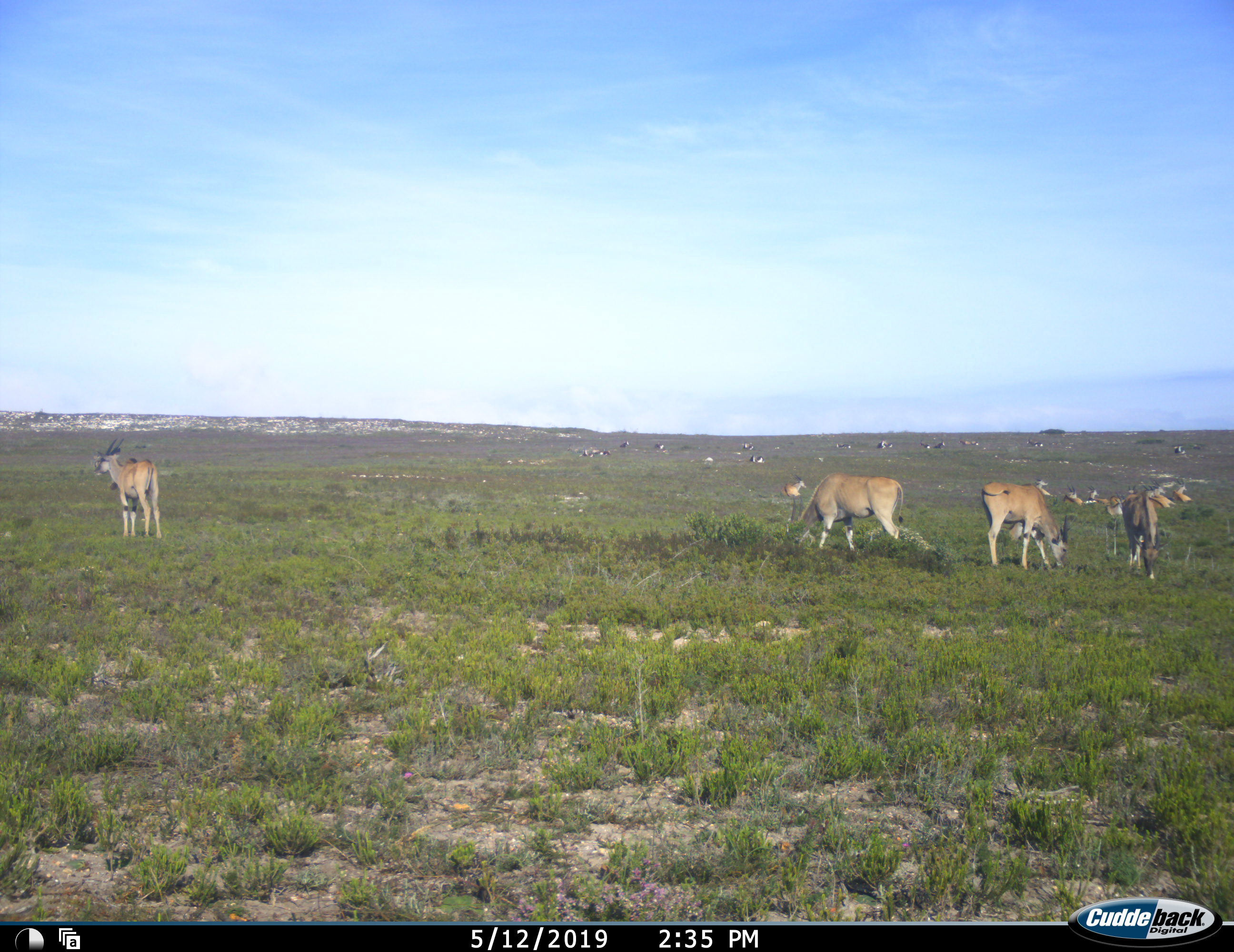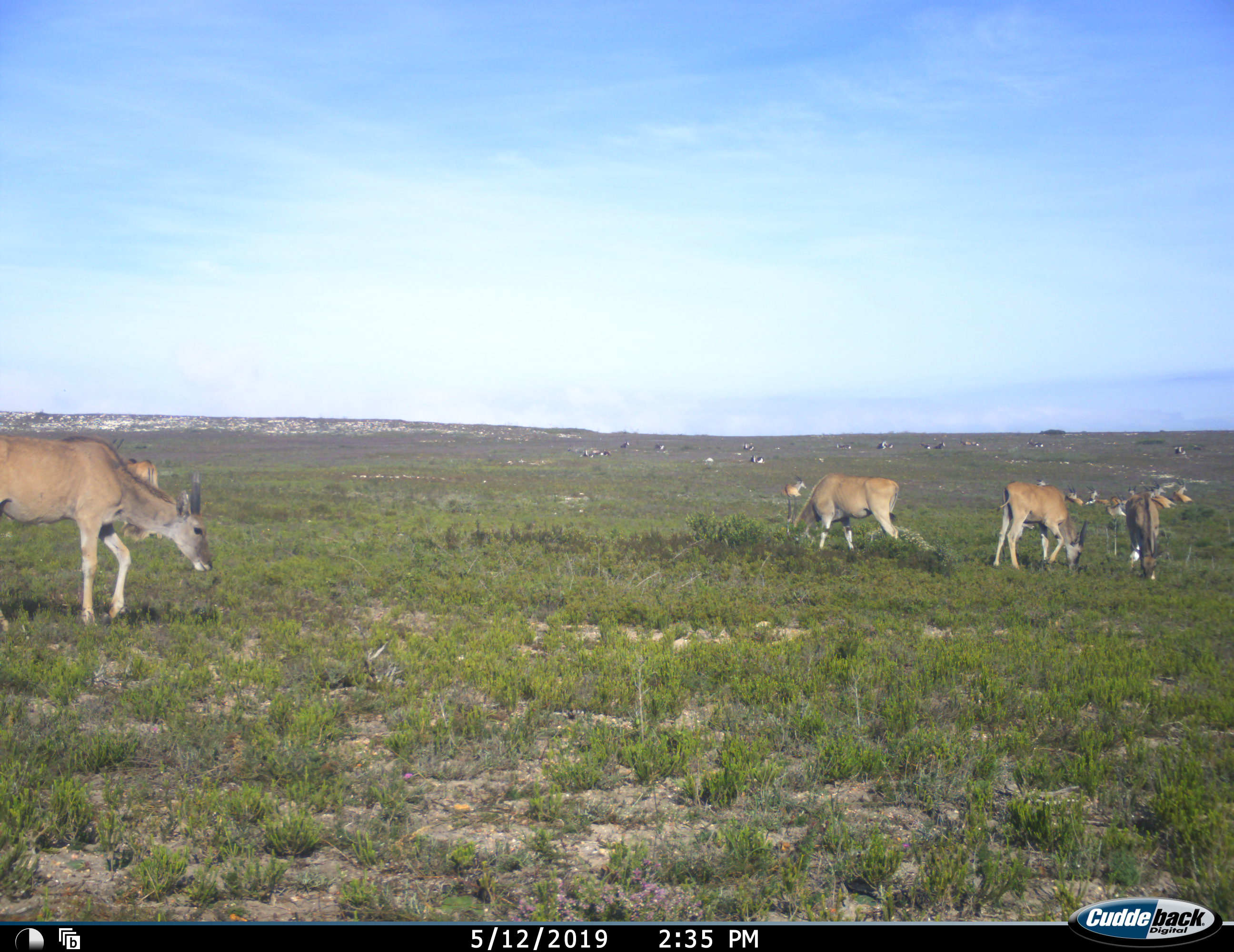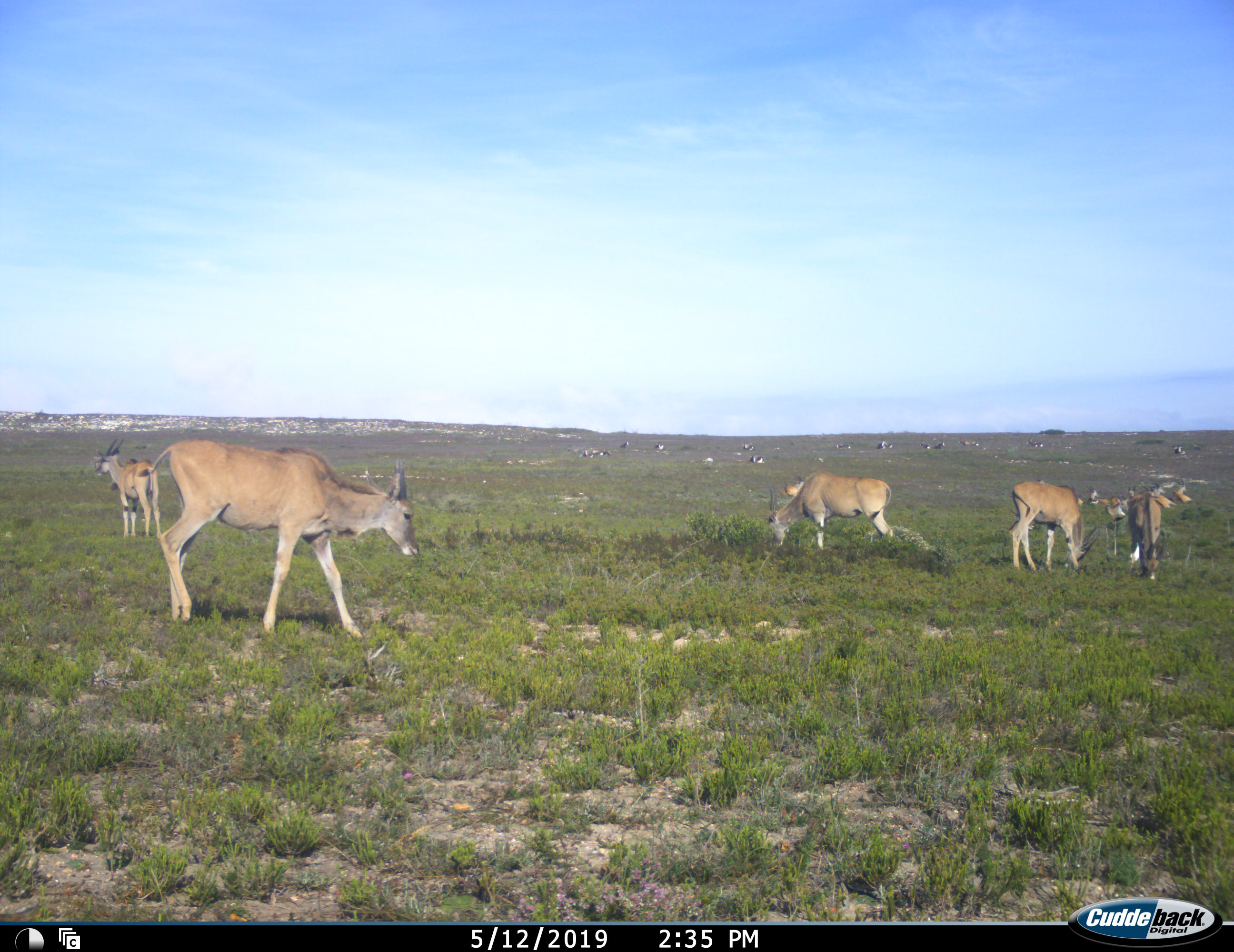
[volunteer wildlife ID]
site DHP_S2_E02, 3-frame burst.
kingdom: Animalia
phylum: Chordata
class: Mammalia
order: Artiodactyla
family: Bovidae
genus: Tragelaphus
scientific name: Tragelaphus oryx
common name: eland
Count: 11-50.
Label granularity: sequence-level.